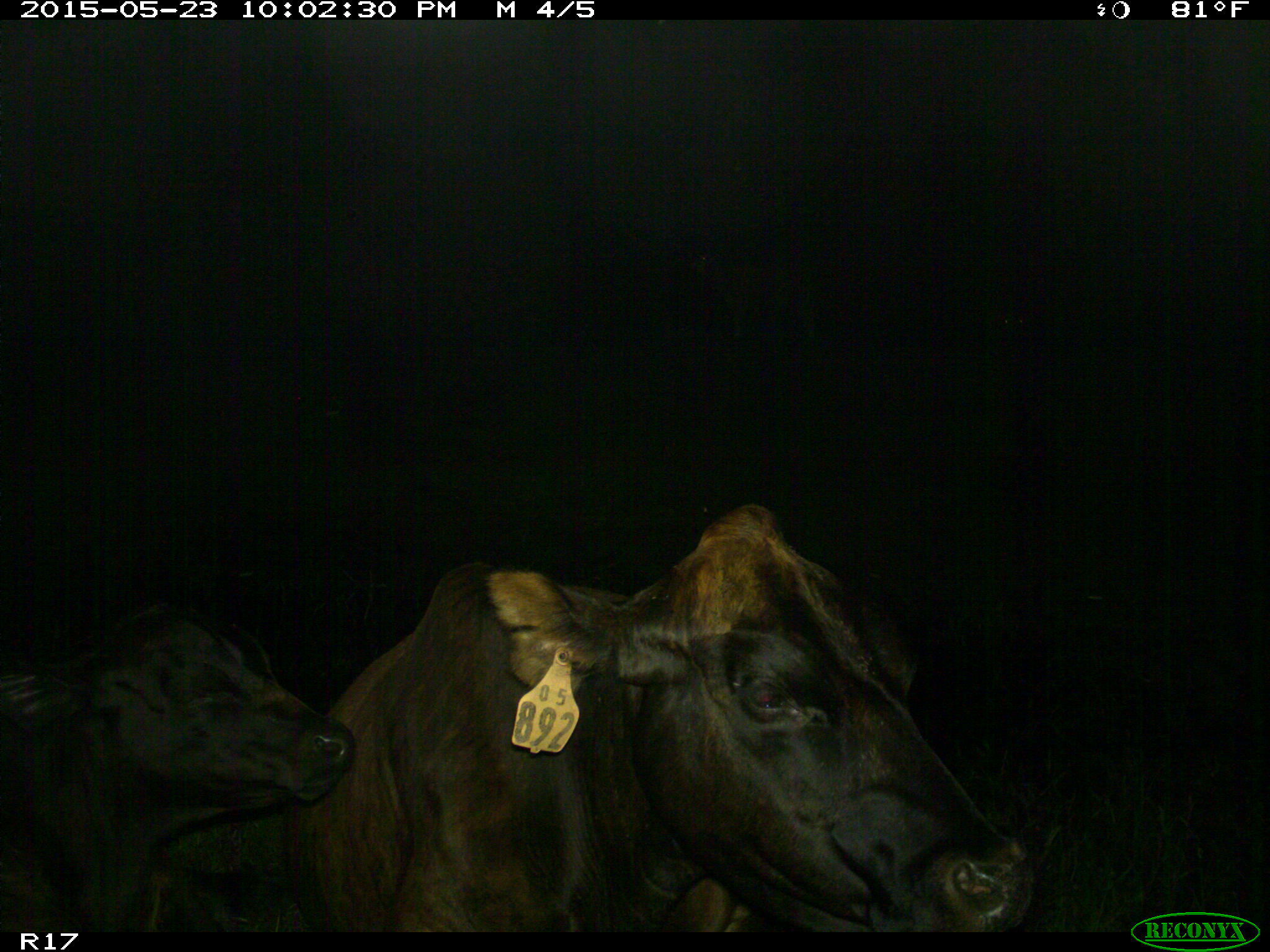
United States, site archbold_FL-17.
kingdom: Animalia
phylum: Chordata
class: Mammalia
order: Artiodactyla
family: Bovidae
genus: Bos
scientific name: Bos taurus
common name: domestic cow